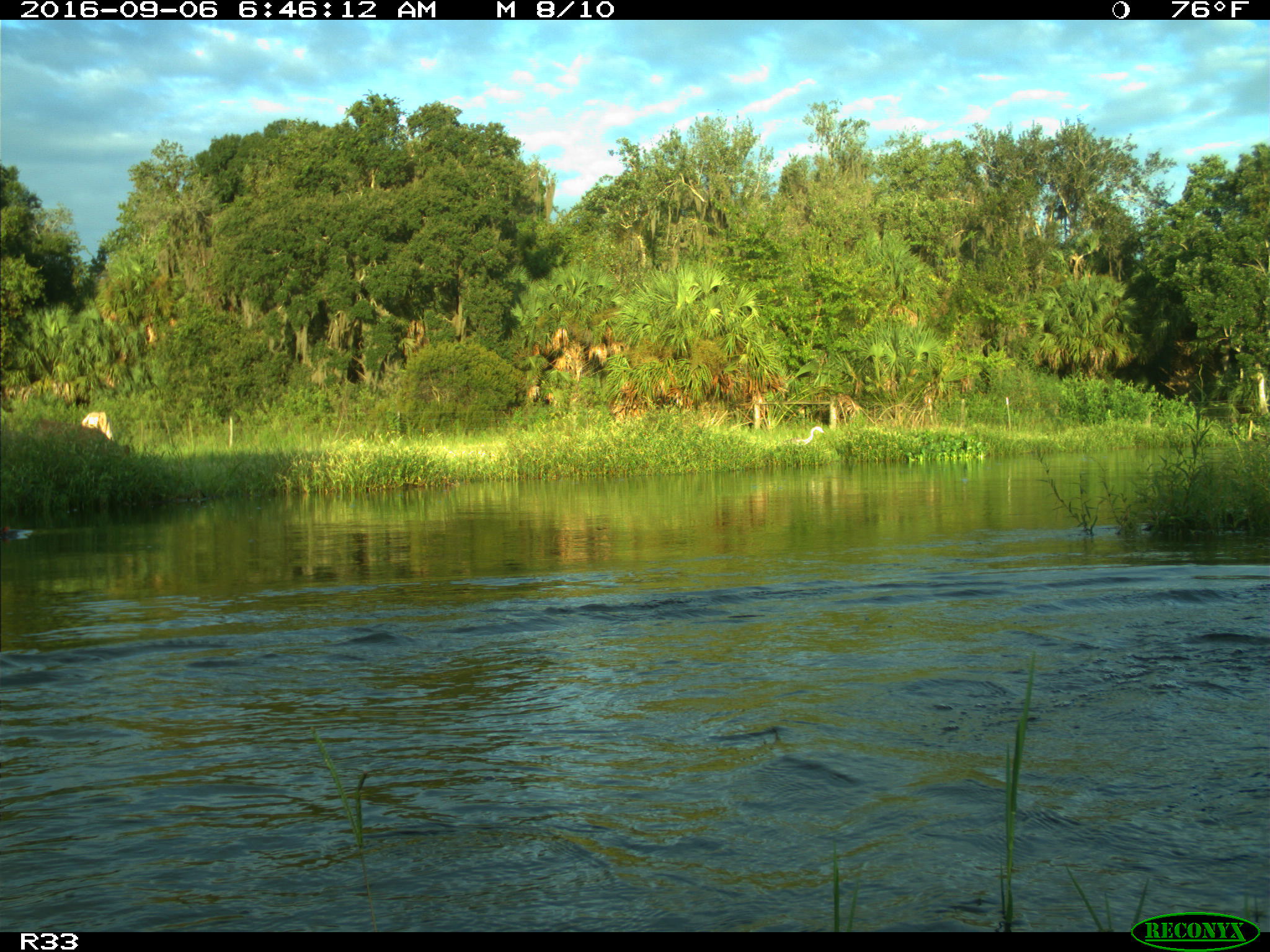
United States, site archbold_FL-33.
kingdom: Animalia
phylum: Chordata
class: Mammalia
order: Artiodactyla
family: Bovidae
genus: Bos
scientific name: Bos taurus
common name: domestic cow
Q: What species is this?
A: Bos taurus (domestic cow).